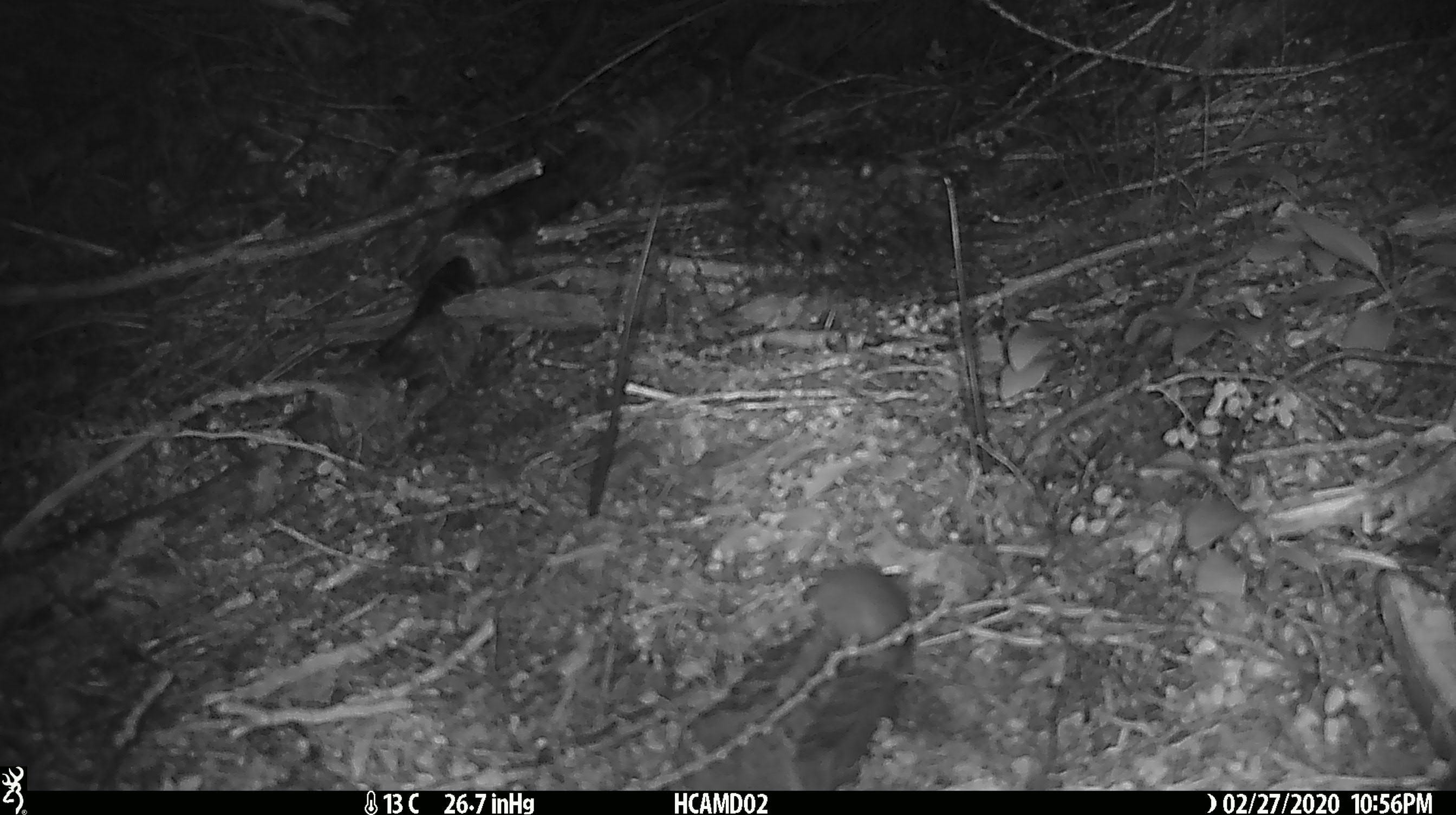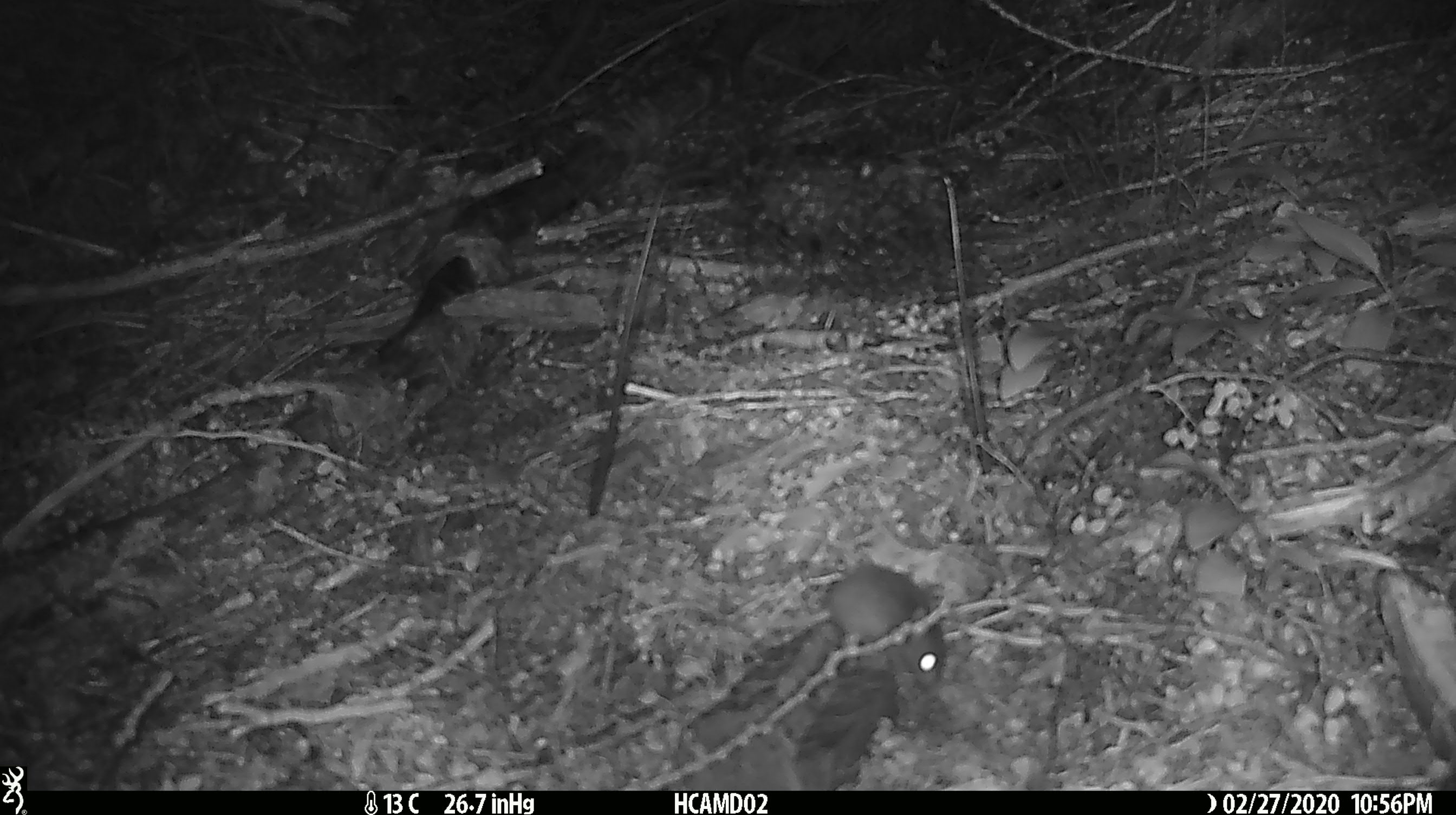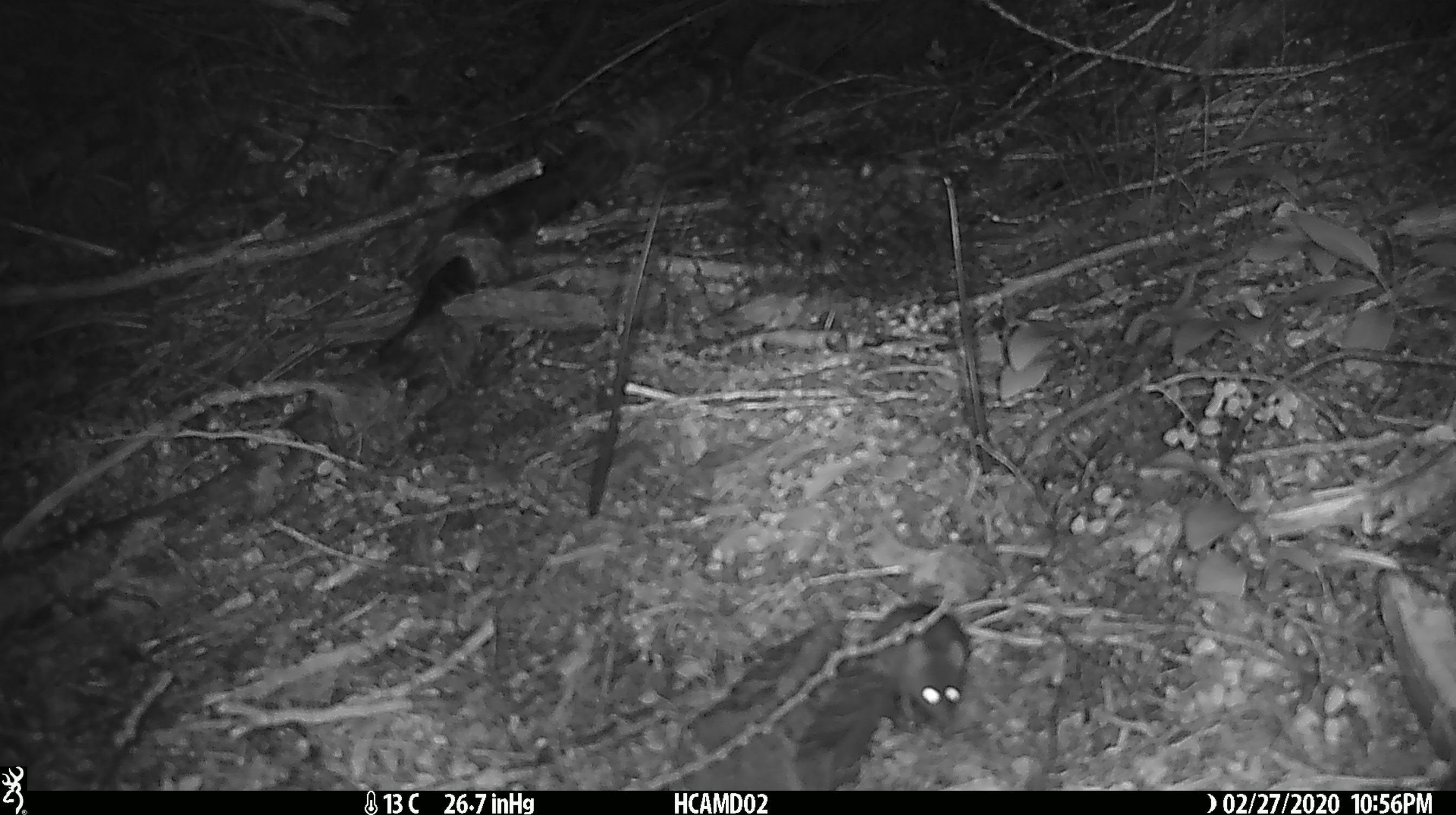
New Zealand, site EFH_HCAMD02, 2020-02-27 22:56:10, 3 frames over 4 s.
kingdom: Animalia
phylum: Chordata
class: Mammalia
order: Rodentia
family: Muridae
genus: Mus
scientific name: Mus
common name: mouse